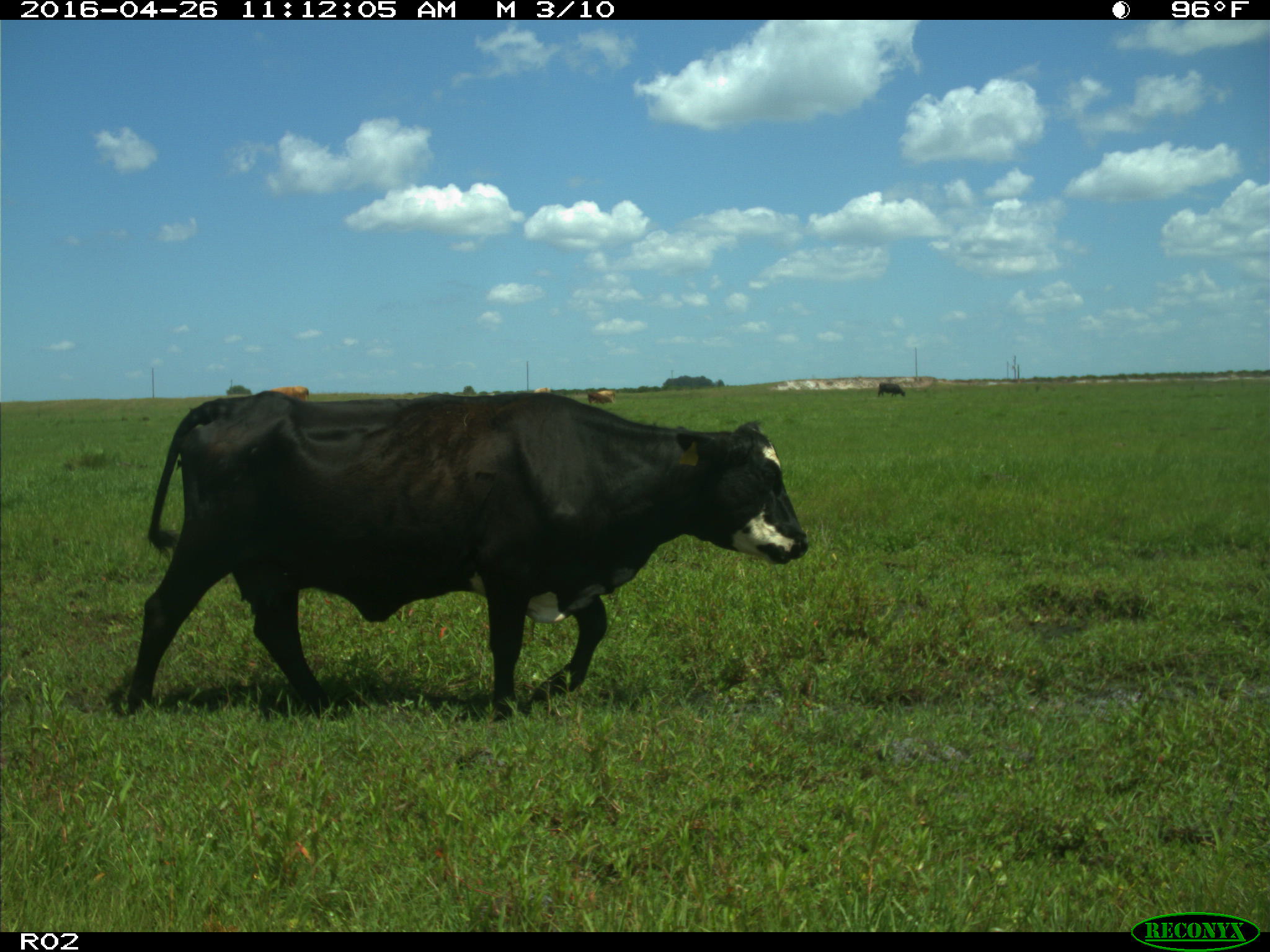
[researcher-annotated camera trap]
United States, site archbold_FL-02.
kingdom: Animalia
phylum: Chordata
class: Mammalia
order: Artiodactyla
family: Bovidae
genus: Bos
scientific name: Bos taurus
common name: domestic cow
Bos taurus (domestic cow).